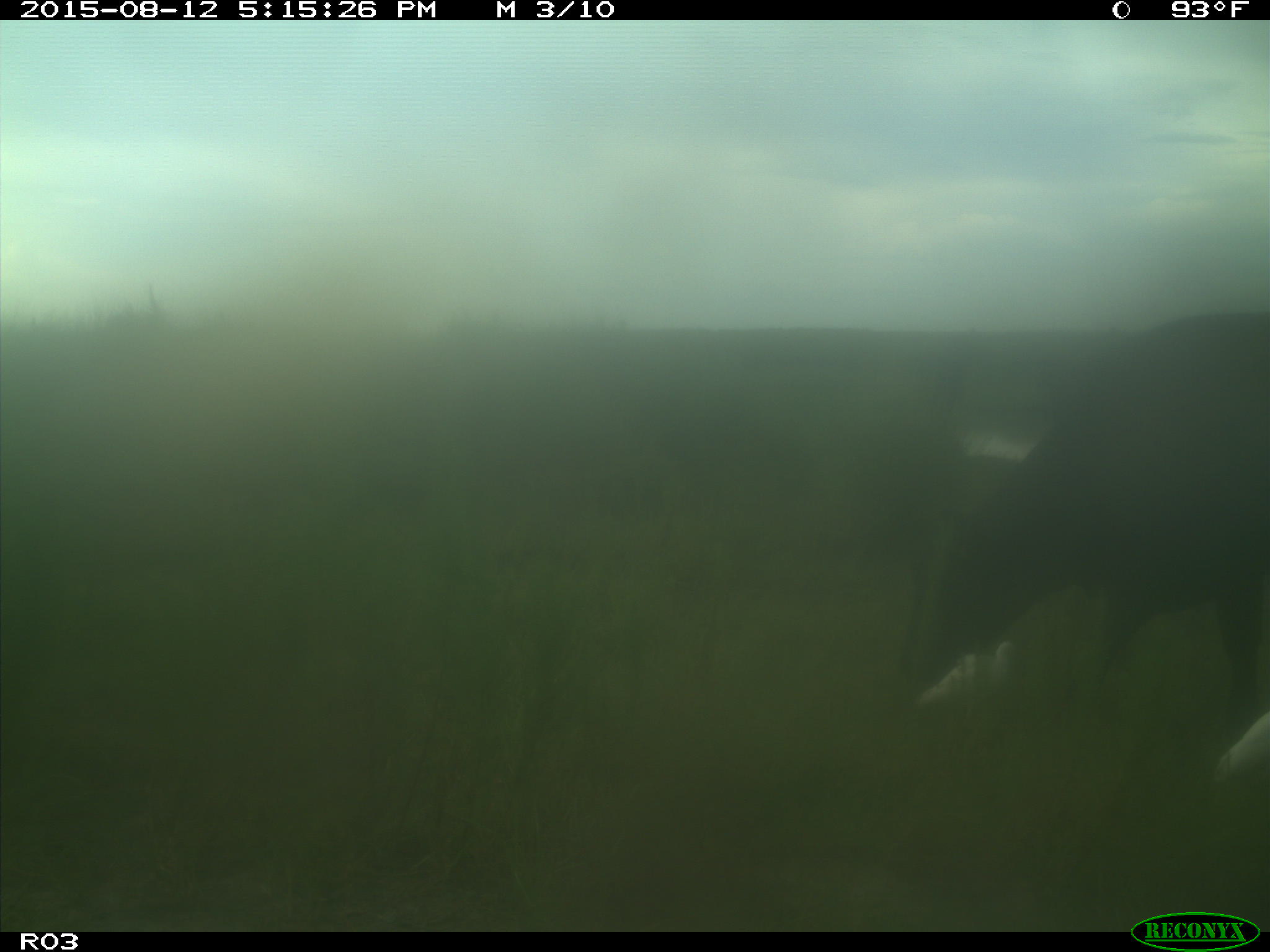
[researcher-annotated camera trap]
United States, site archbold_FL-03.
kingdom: Animalia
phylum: Chordata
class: Mammalia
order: Artiodactyla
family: Bovidae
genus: Bos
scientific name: Bos taurus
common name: domestic cow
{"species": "Bos taurus (domestic cow)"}